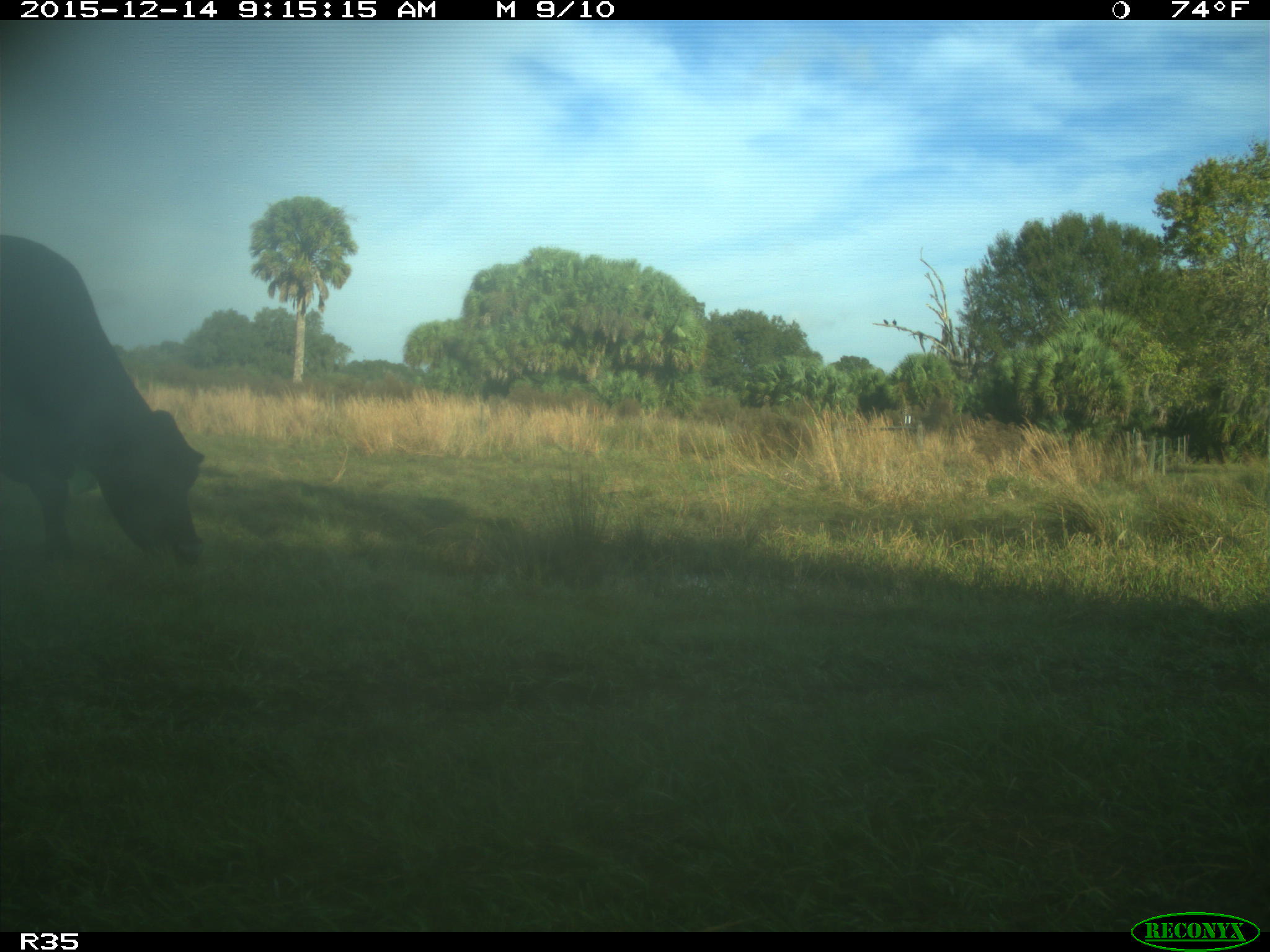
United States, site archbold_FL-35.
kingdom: Animalia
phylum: Chordata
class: Mammalia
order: Artiodactyla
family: Bovidae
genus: Bos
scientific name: Bos taurus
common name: domestic cow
Bos taurus (domestic cow).